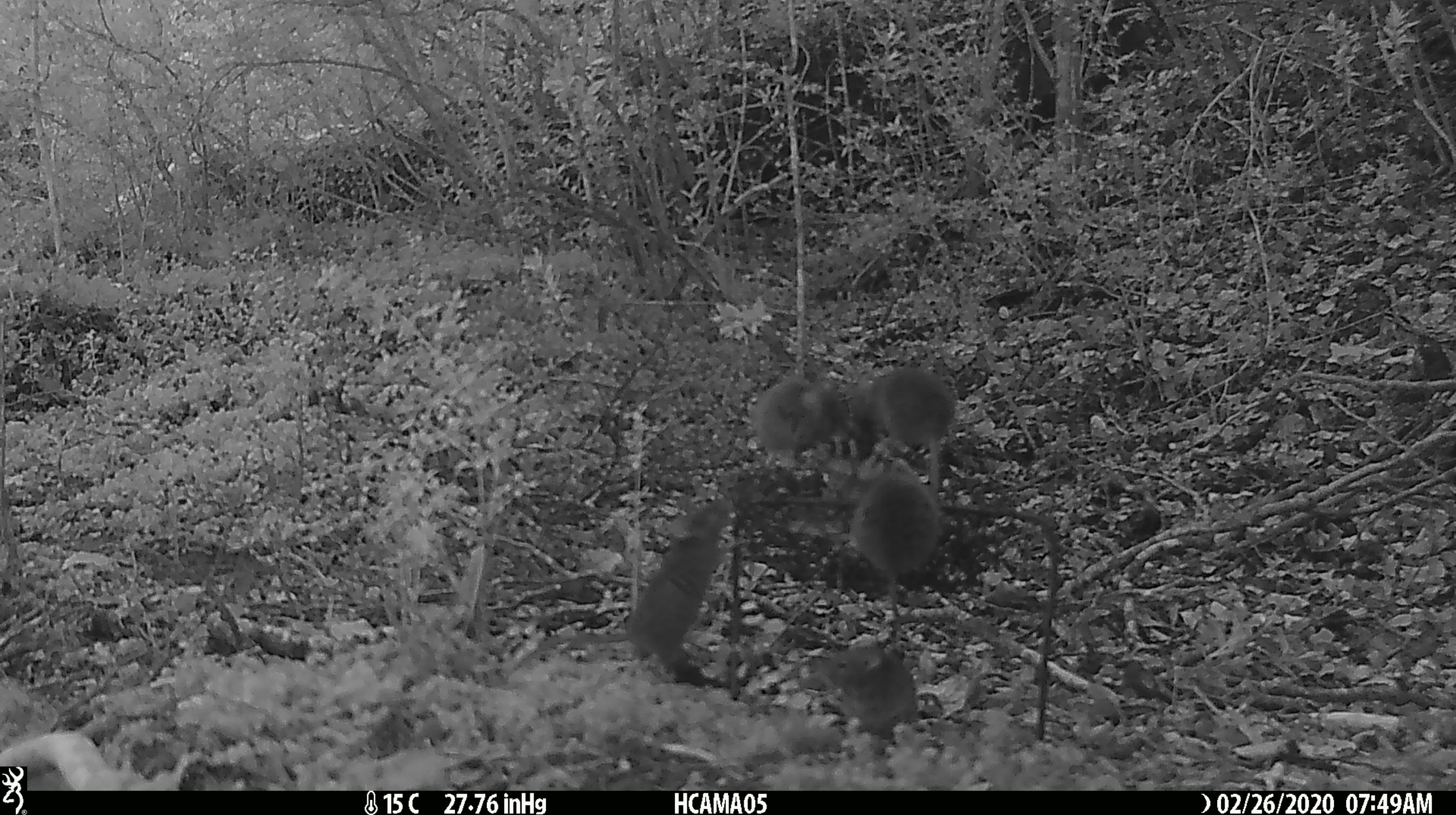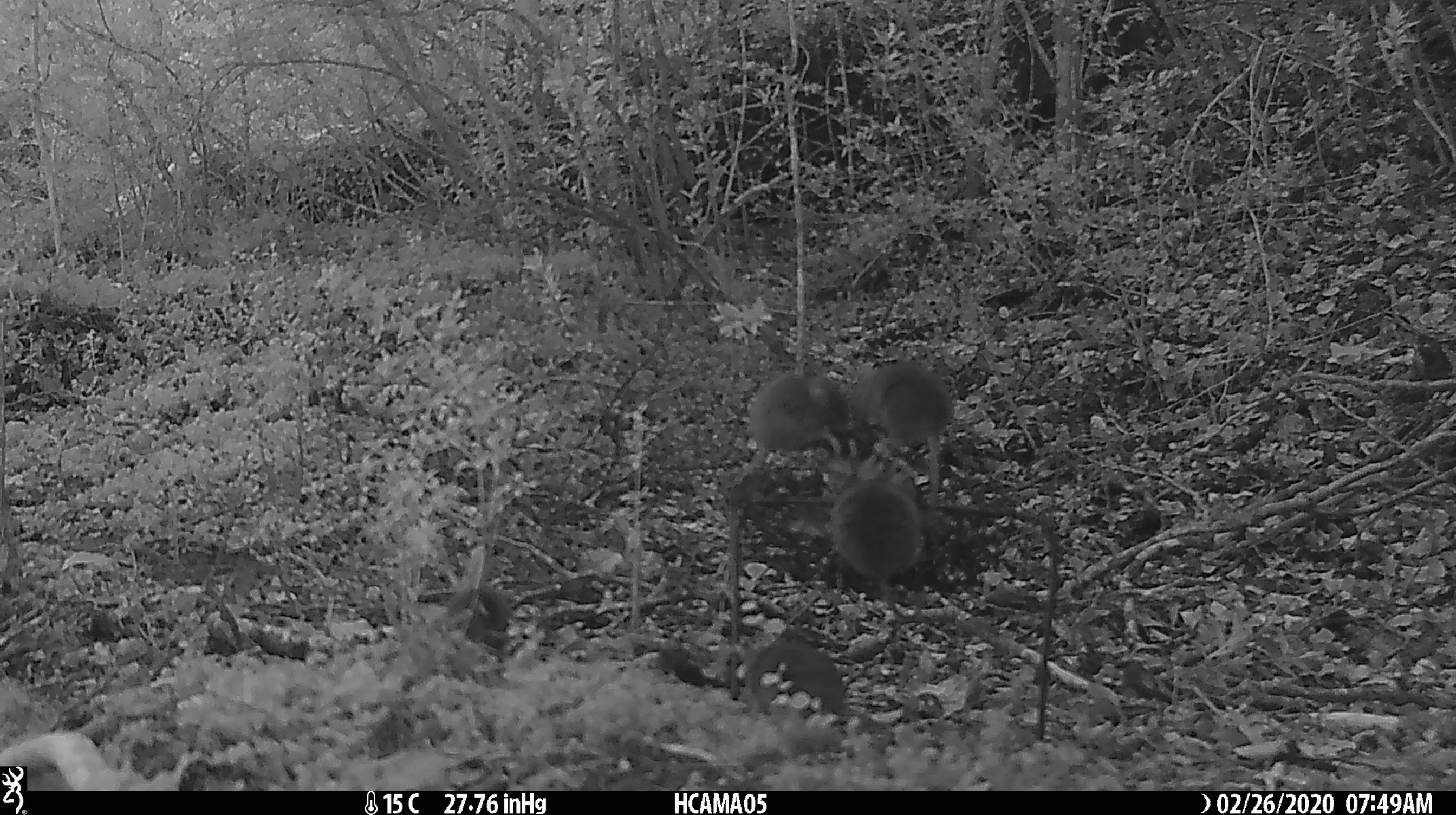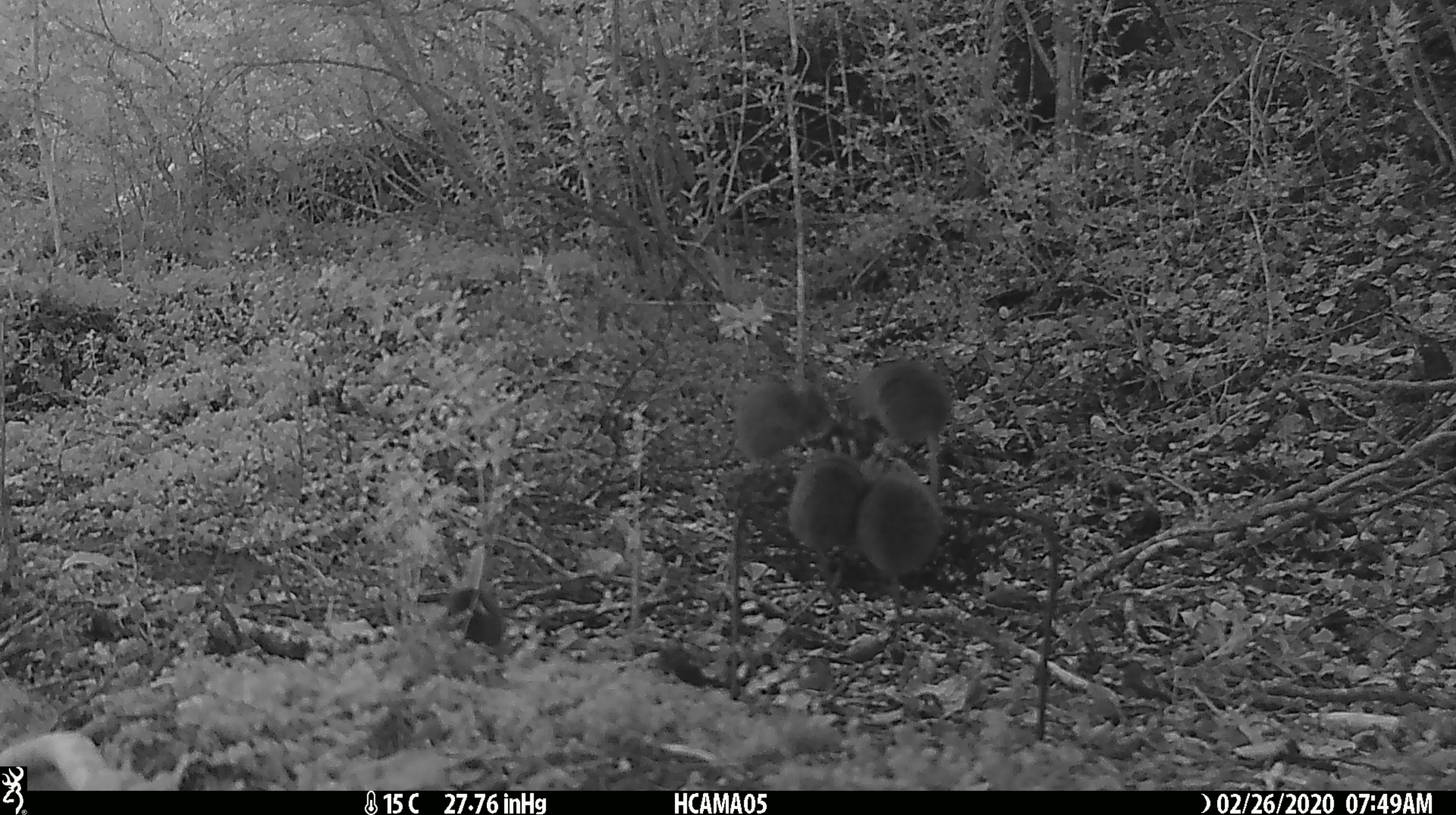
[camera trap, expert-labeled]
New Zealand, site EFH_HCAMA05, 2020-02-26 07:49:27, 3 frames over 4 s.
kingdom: Animalia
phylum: Chordata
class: Mammalia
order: Rodentia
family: Muridae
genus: Mus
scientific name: Mus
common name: mouse